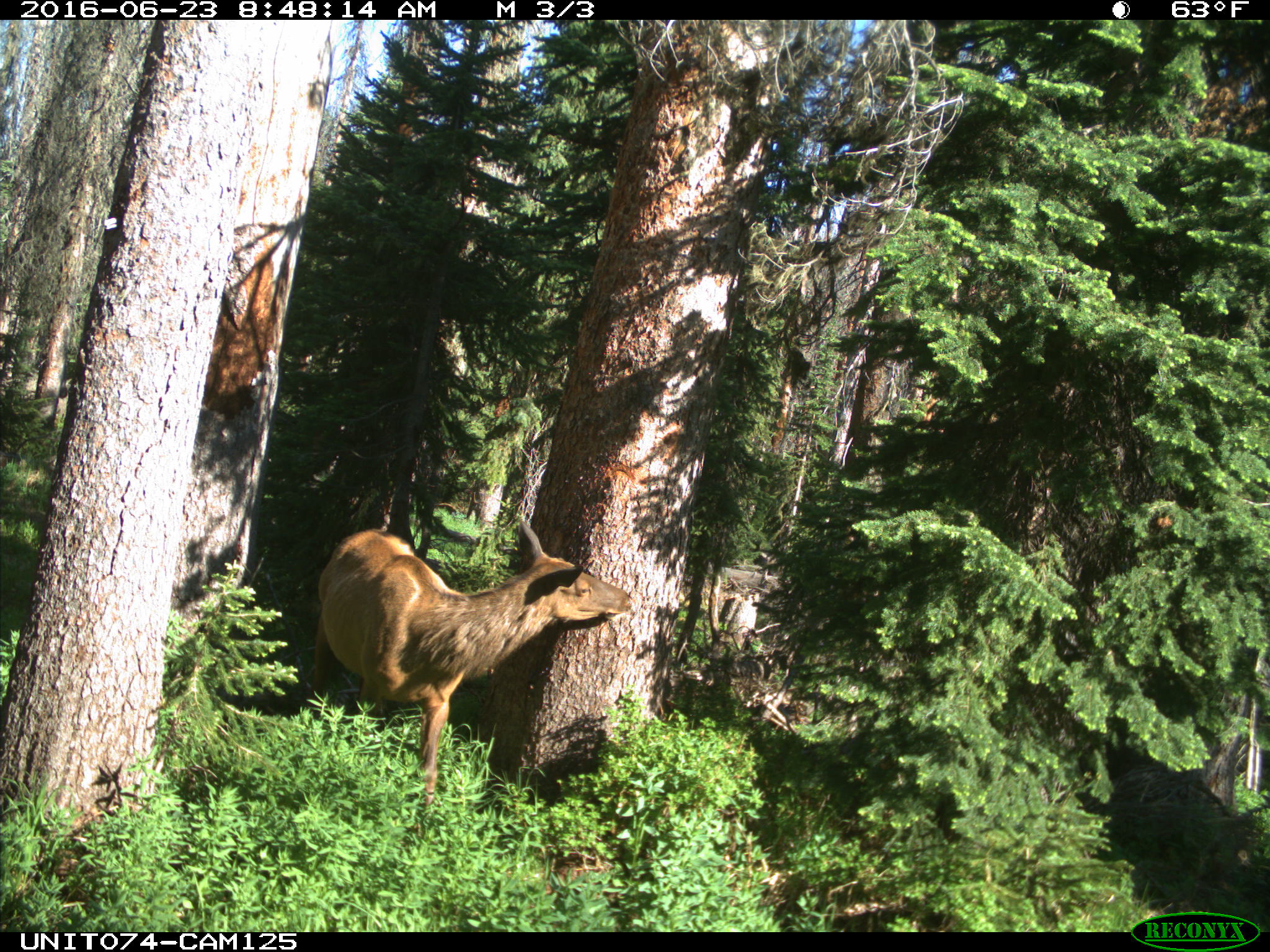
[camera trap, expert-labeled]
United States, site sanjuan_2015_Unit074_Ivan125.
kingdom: Animalia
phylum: Chordata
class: Mammalia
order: Artiodactyla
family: Cervidae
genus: Cervus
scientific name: Cervus elaphus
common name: red deer